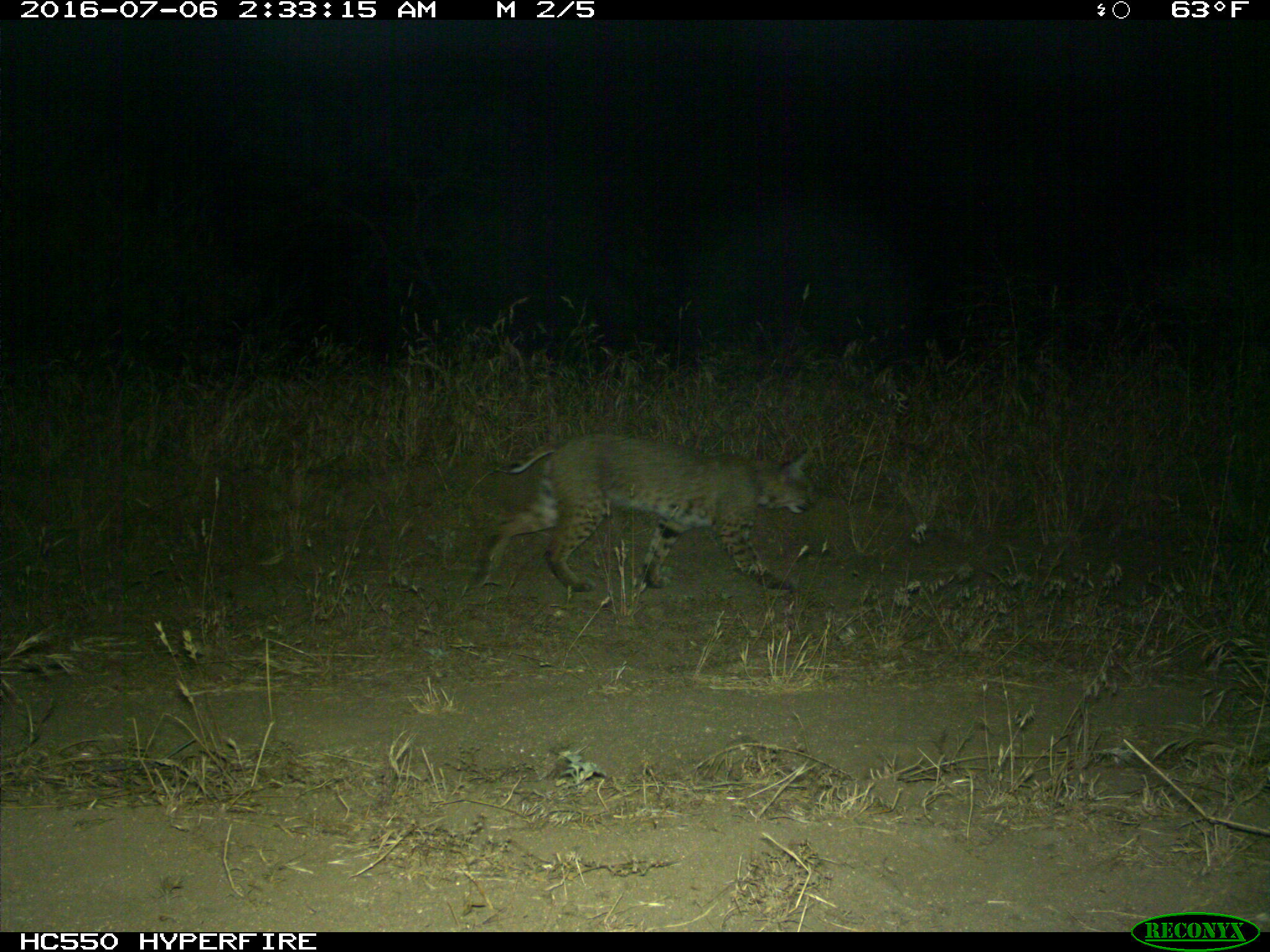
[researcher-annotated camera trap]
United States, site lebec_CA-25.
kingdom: Animalia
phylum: Chordata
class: Mammalia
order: Carnivora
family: Felidae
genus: Lynx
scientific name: Lynx rufus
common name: bobcat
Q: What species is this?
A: Lynx rufus (bobcat).